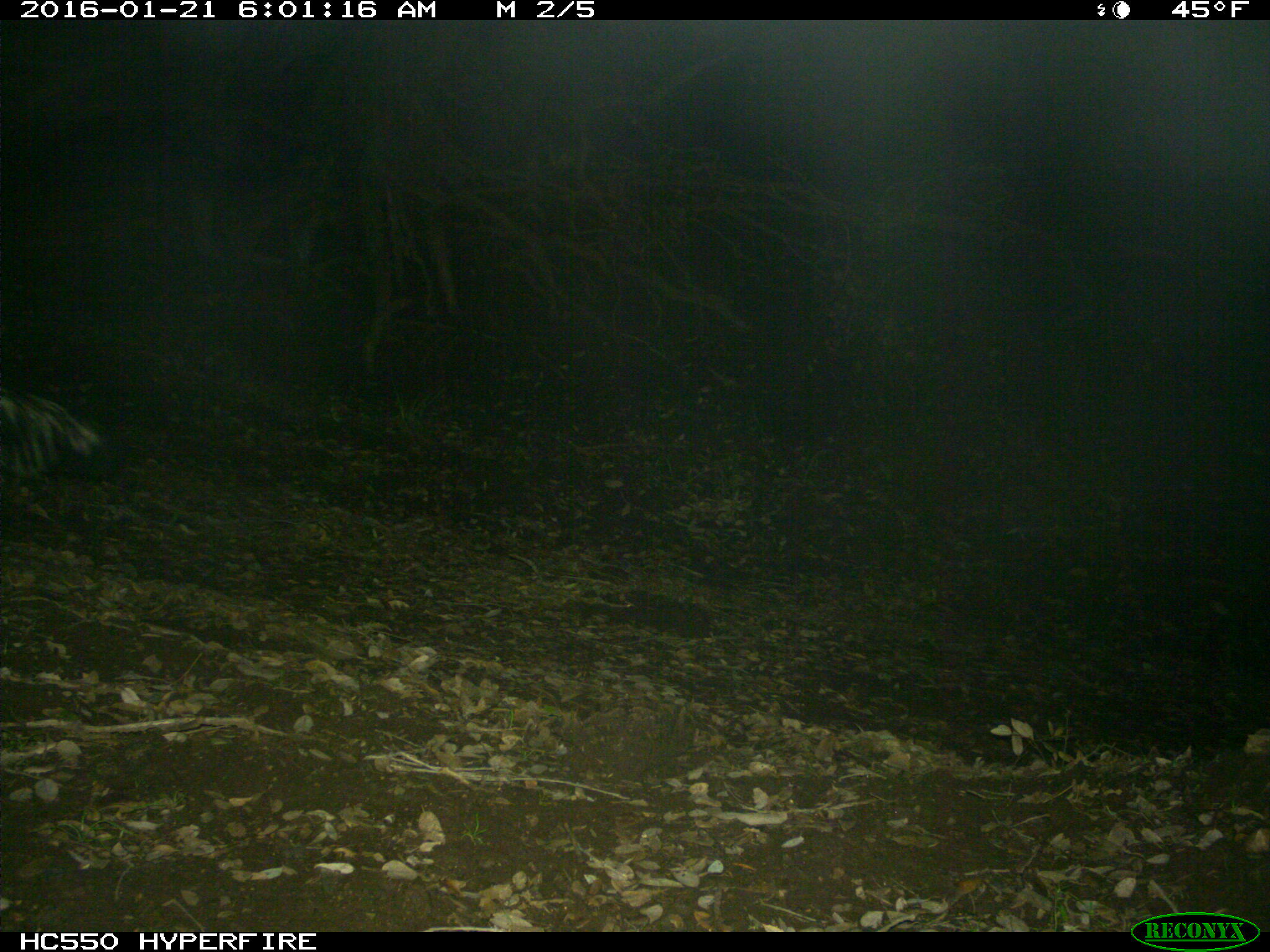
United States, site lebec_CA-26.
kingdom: Animalia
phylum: Chordata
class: Mammalia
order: Carnivora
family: Mephitidae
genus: Mephitis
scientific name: Mephitis mephitis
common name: striped skunk